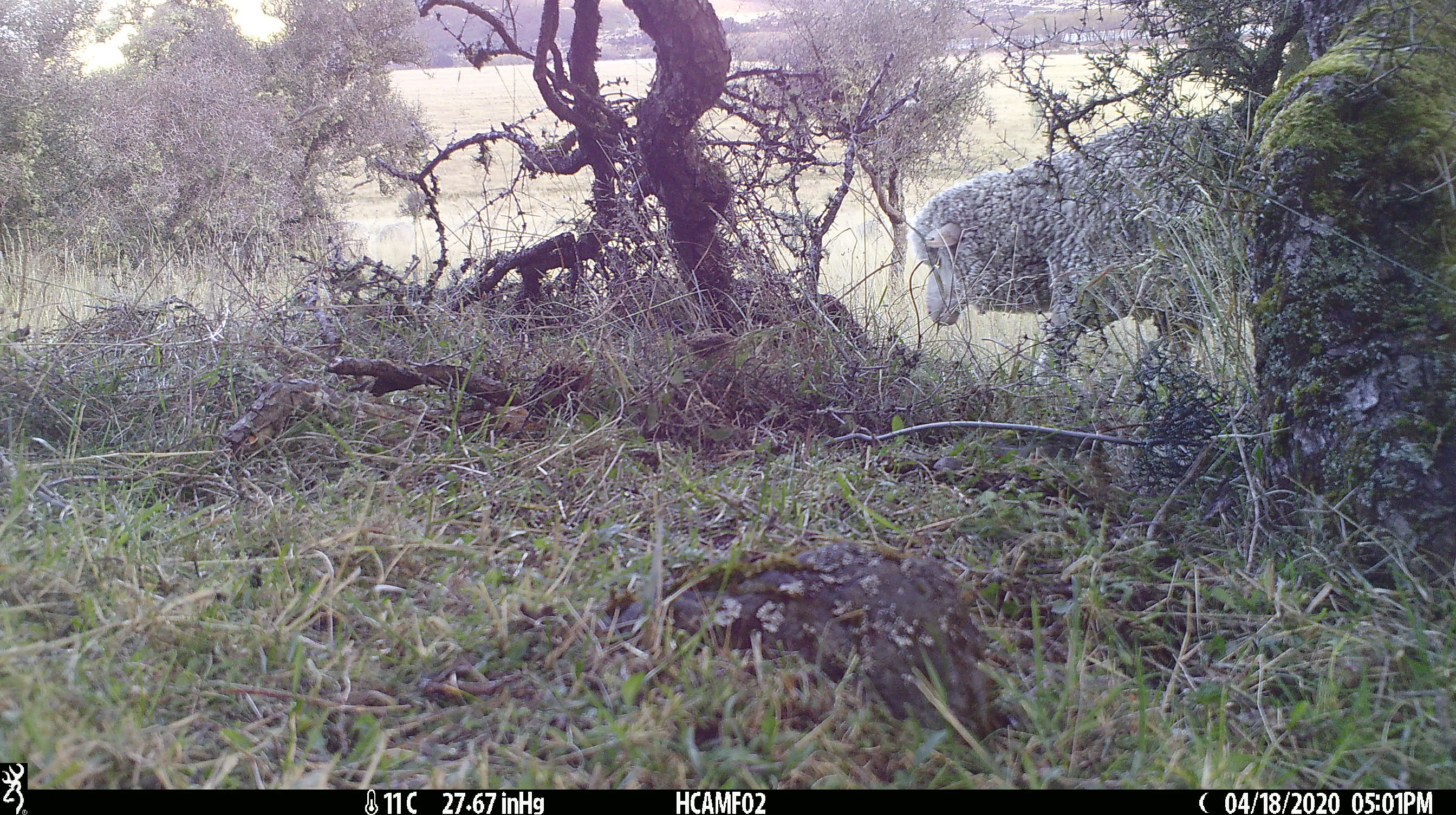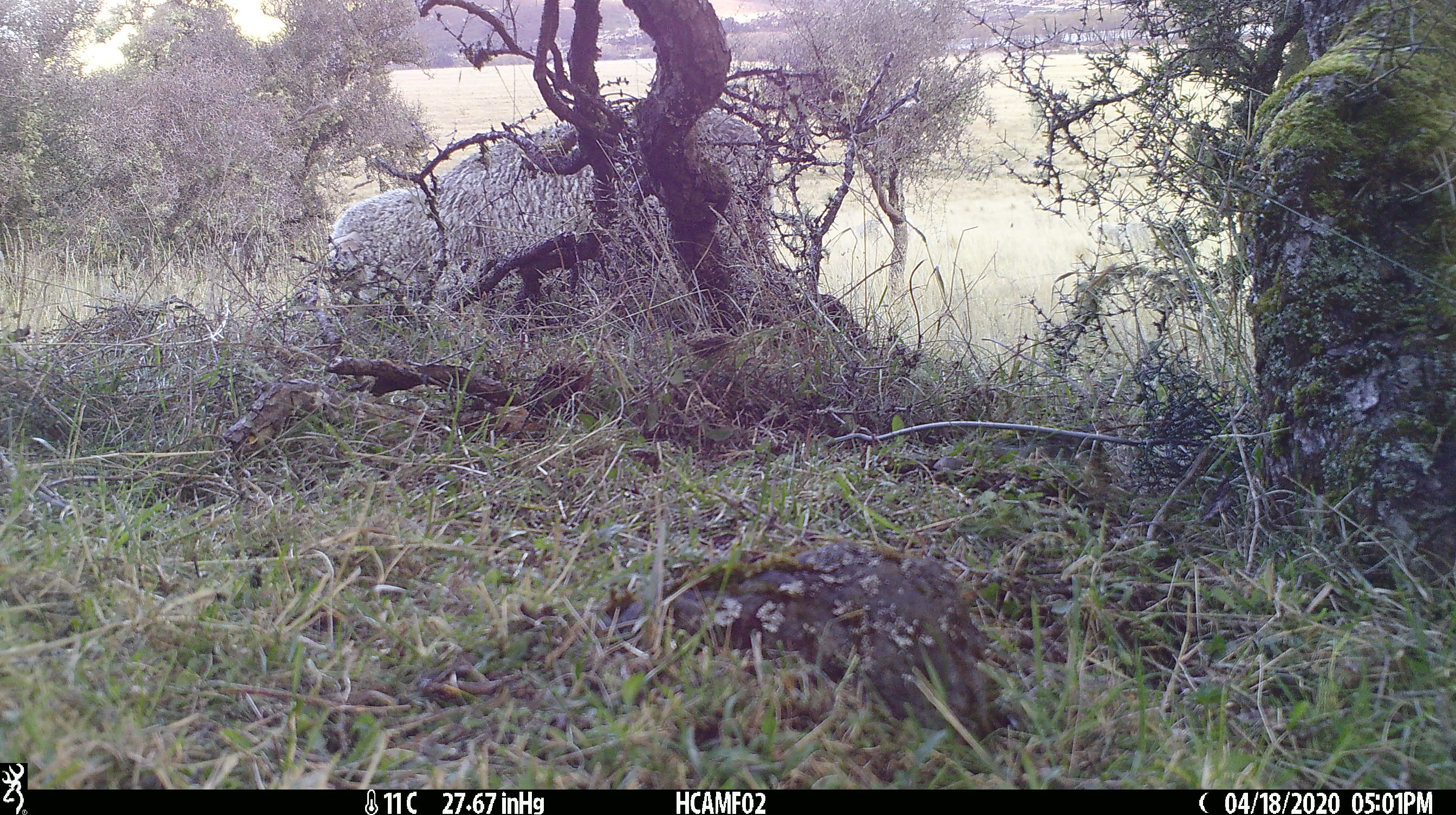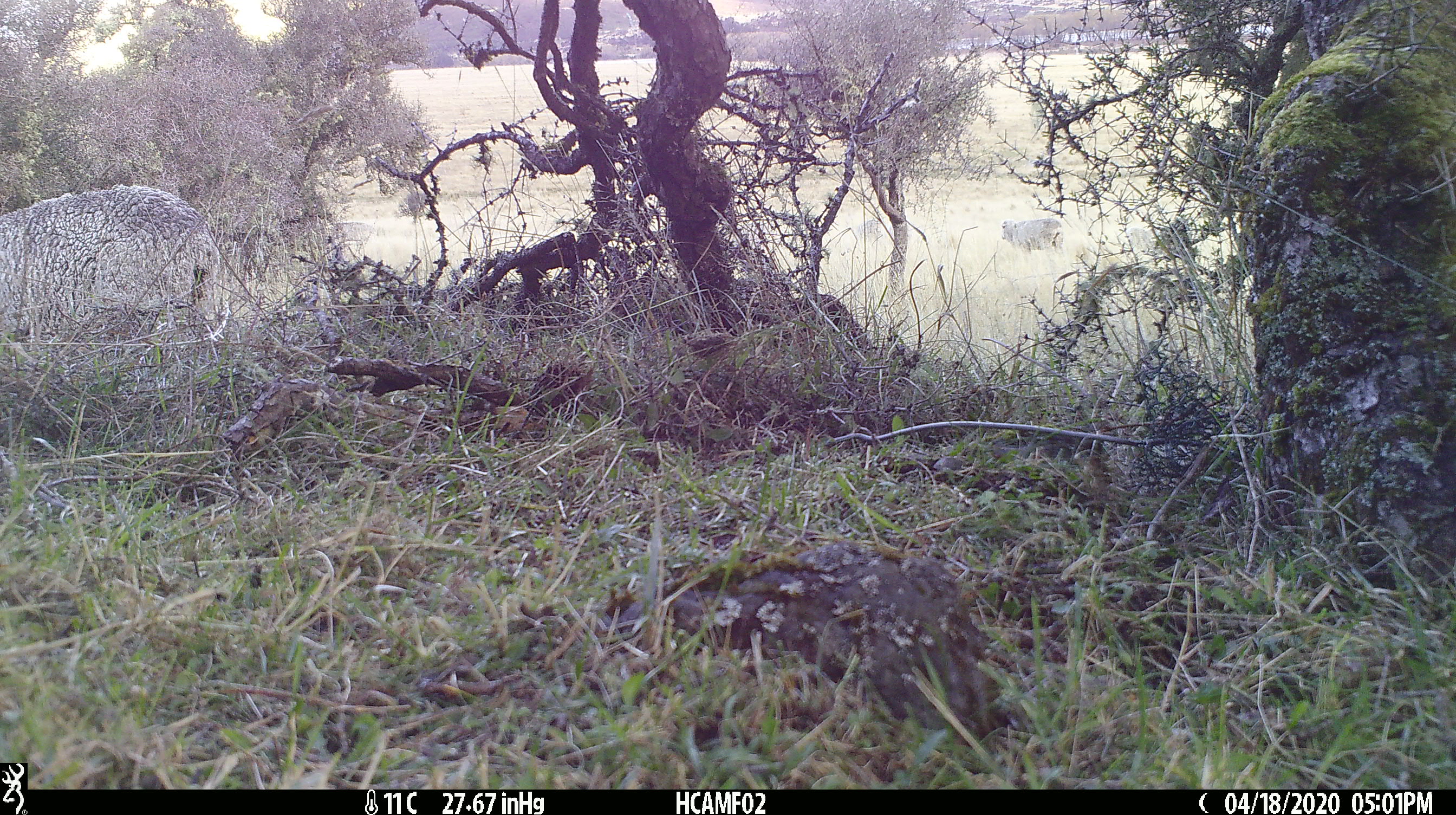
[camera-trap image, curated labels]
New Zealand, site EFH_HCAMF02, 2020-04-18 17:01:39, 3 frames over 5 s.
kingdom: Animalia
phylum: Chordata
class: Mammalia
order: Artiodactyla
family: Bovidae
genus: Ovis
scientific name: Ovis aries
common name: domestic sheep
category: sheep